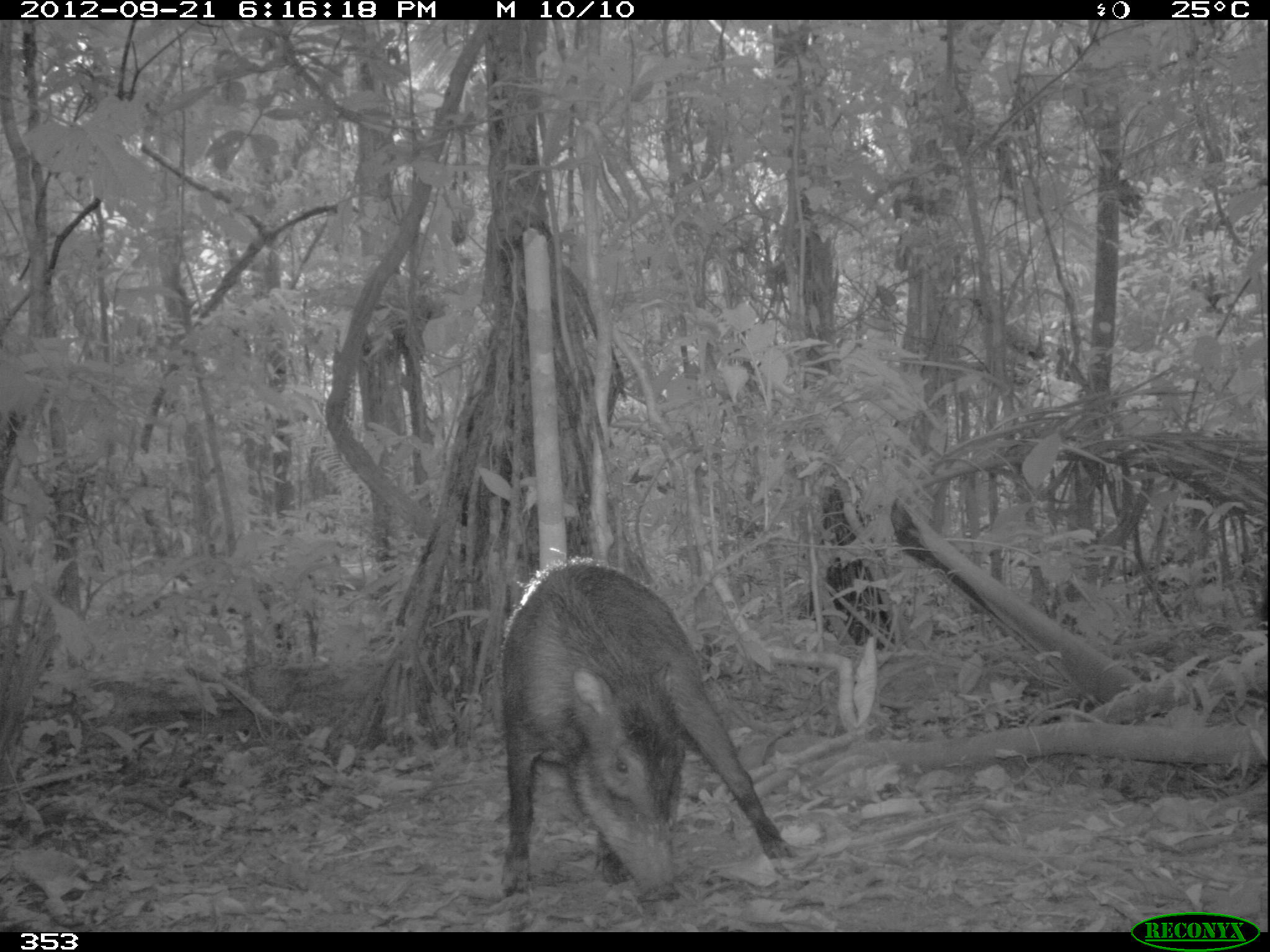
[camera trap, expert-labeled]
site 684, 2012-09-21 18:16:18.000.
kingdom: Animalia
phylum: Chordata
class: Mammalia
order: Artiodactyla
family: Tayassuidae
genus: Tayassu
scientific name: Tayassu pecari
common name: white-lipped peccary